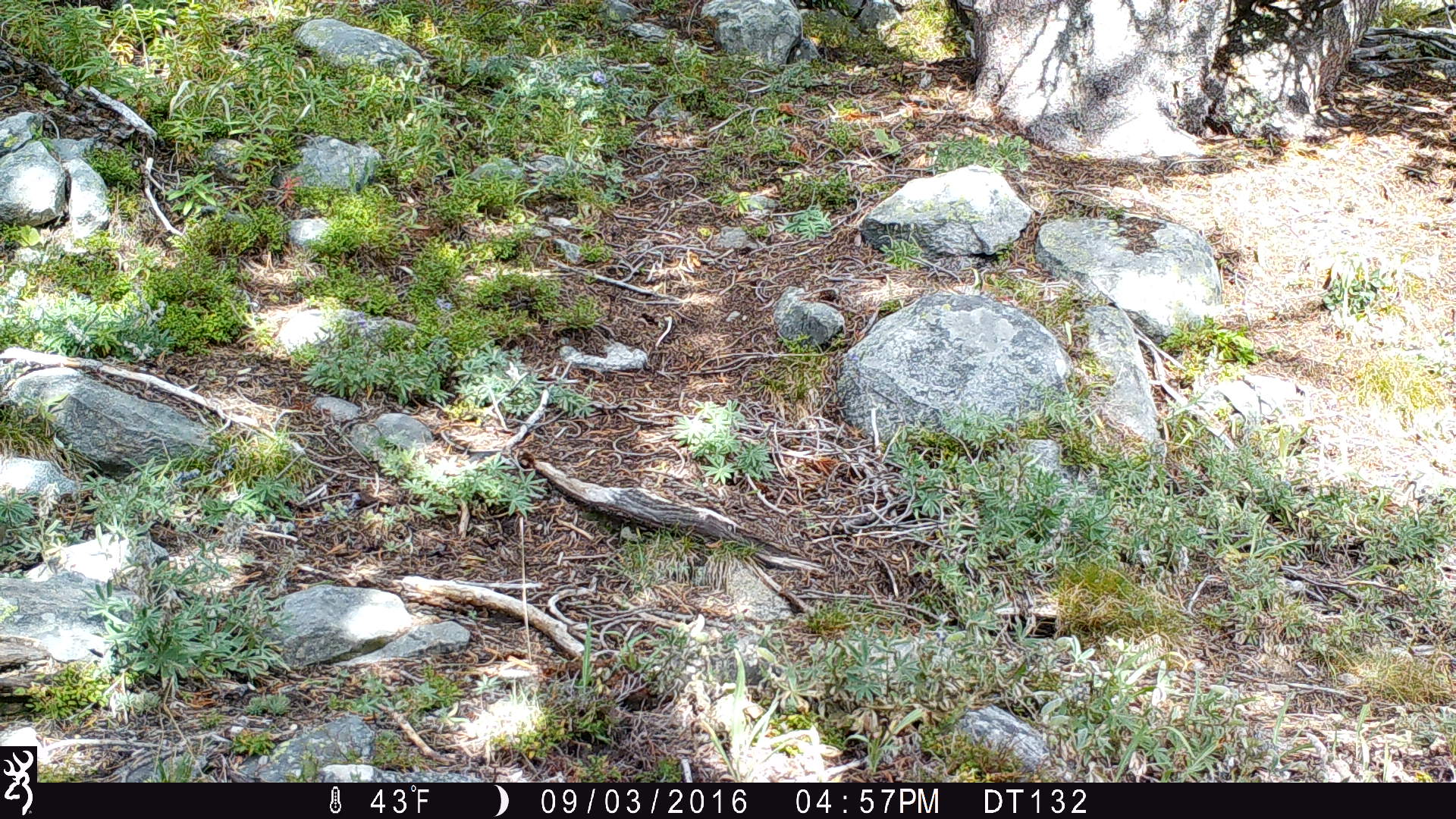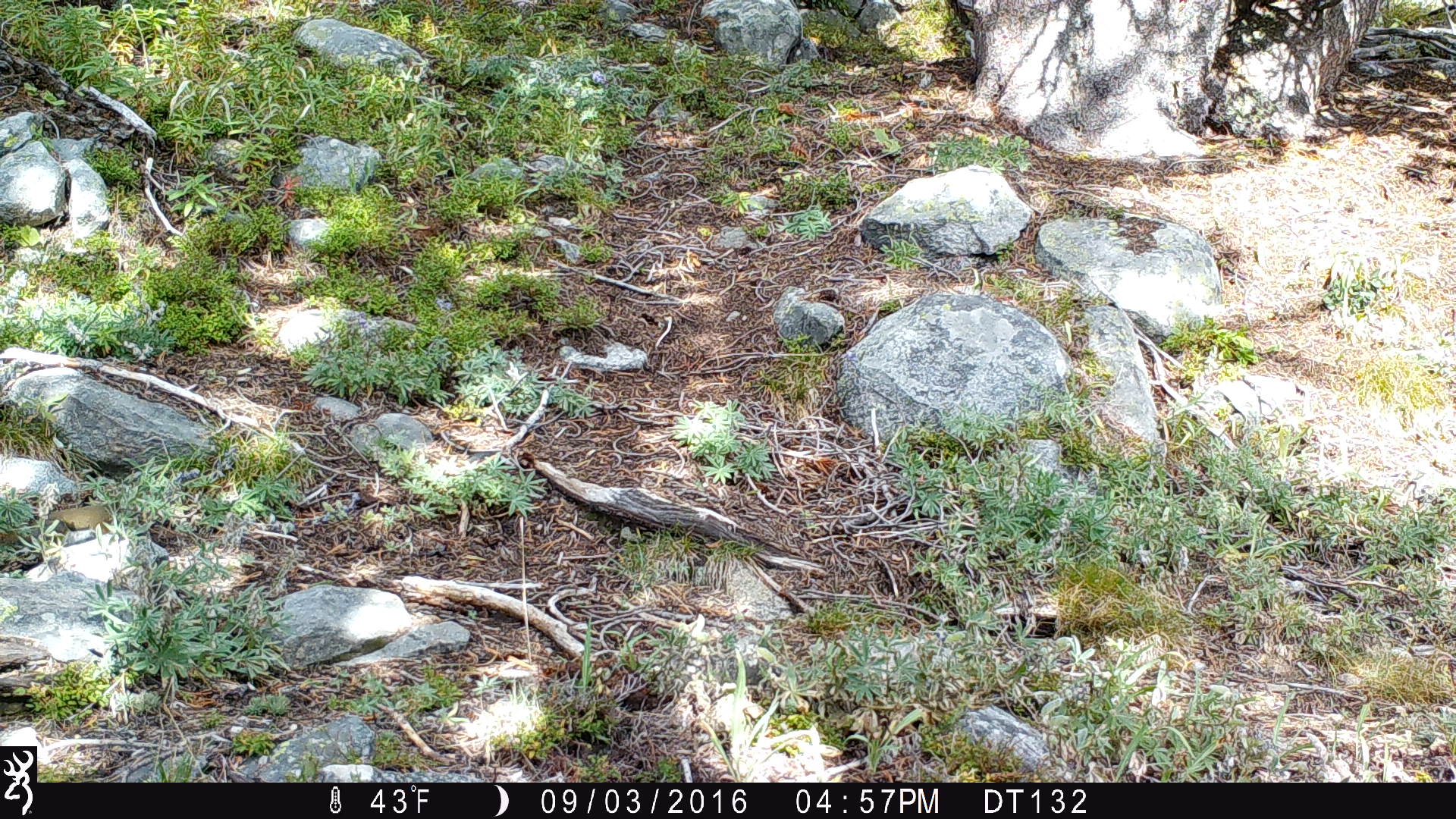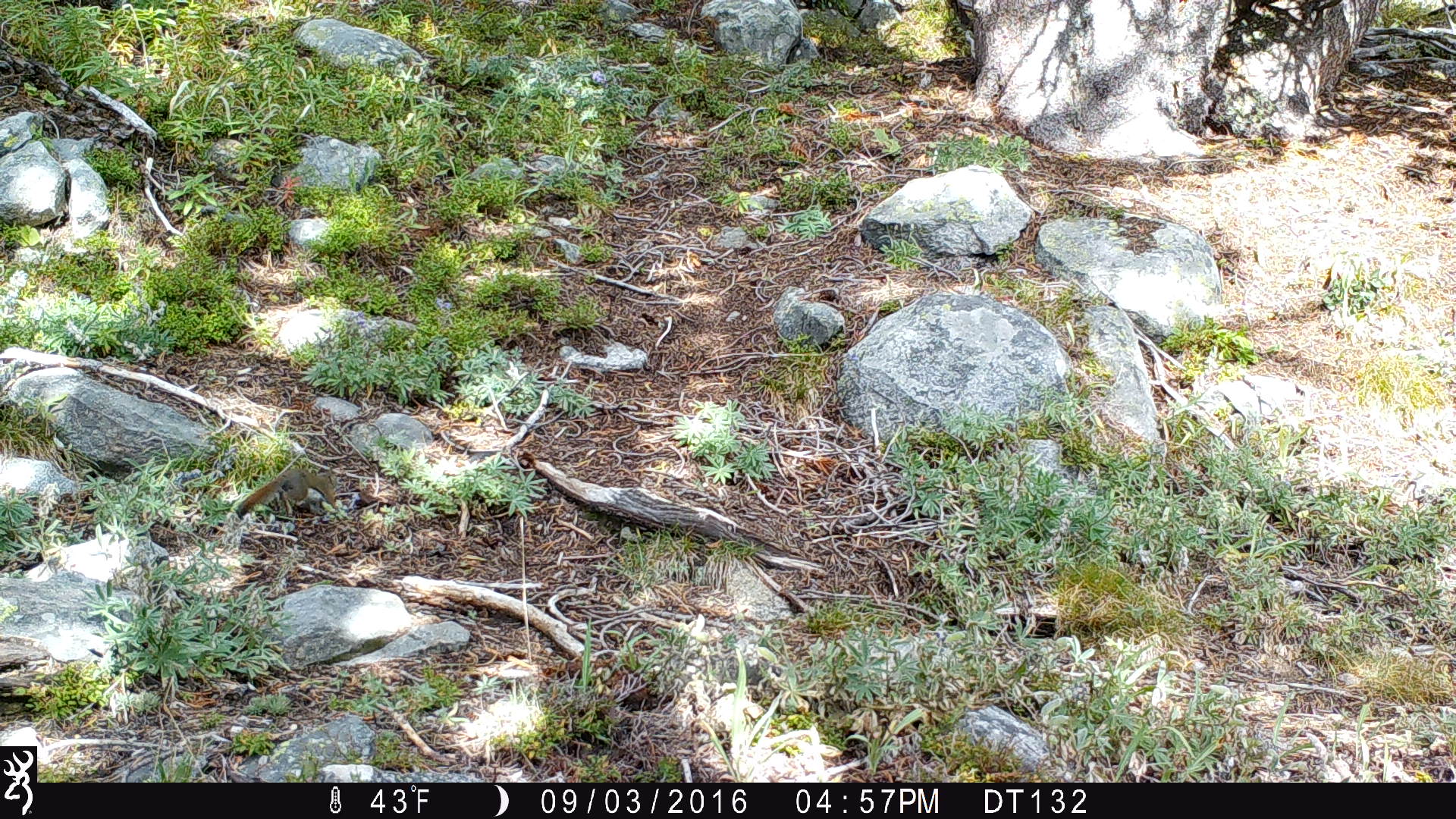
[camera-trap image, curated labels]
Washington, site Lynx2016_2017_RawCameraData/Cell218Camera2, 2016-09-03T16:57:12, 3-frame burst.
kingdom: Animalia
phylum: Chordata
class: Mammalia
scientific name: Mammalia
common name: small mammal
Small mammal (Mammalia). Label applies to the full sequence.